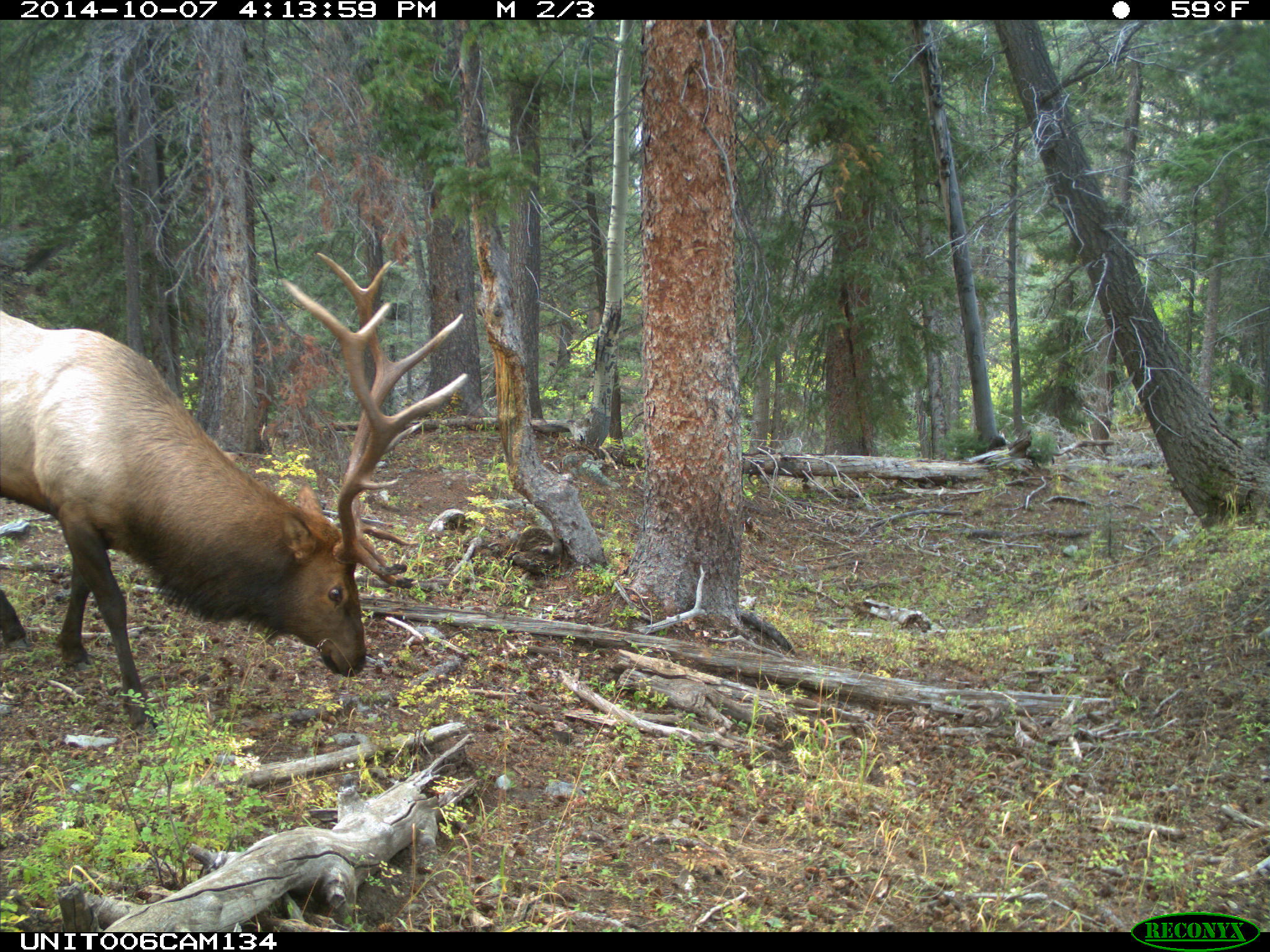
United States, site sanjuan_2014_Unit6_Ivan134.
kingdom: Animalia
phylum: Chordata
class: Mammalia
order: Artiodactyla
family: Cervidae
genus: Cervus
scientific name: Cervus elaphus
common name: red deer